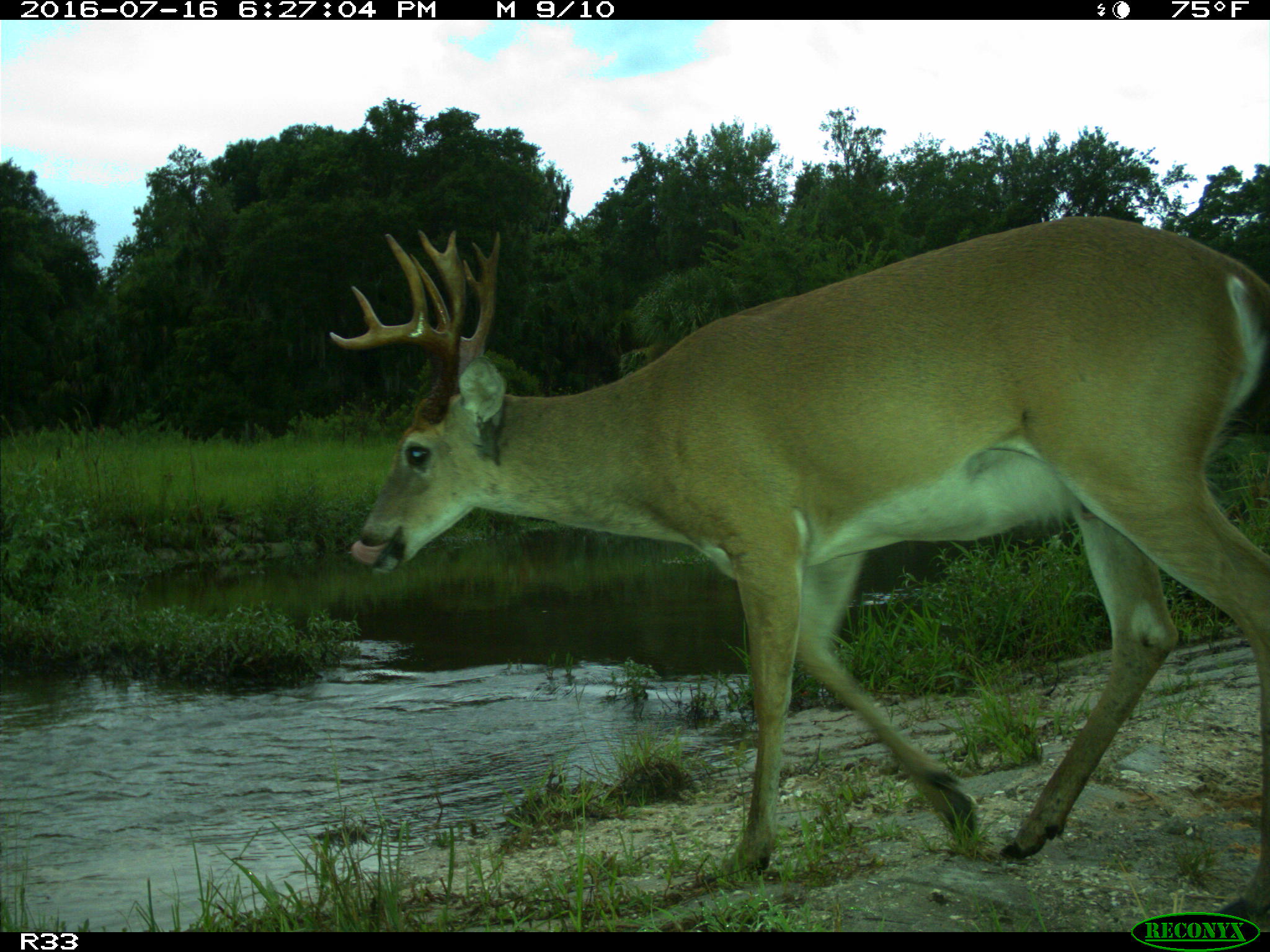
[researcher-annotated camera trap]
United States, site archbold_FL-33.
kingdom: Animalia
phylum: Chordata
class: Mammalia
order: Artiodactyla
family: Cervidae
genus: Odocoileus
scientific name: Odocoileus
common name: deer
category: unidentified deer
Unidentified deer (deer) (Odocoileus).